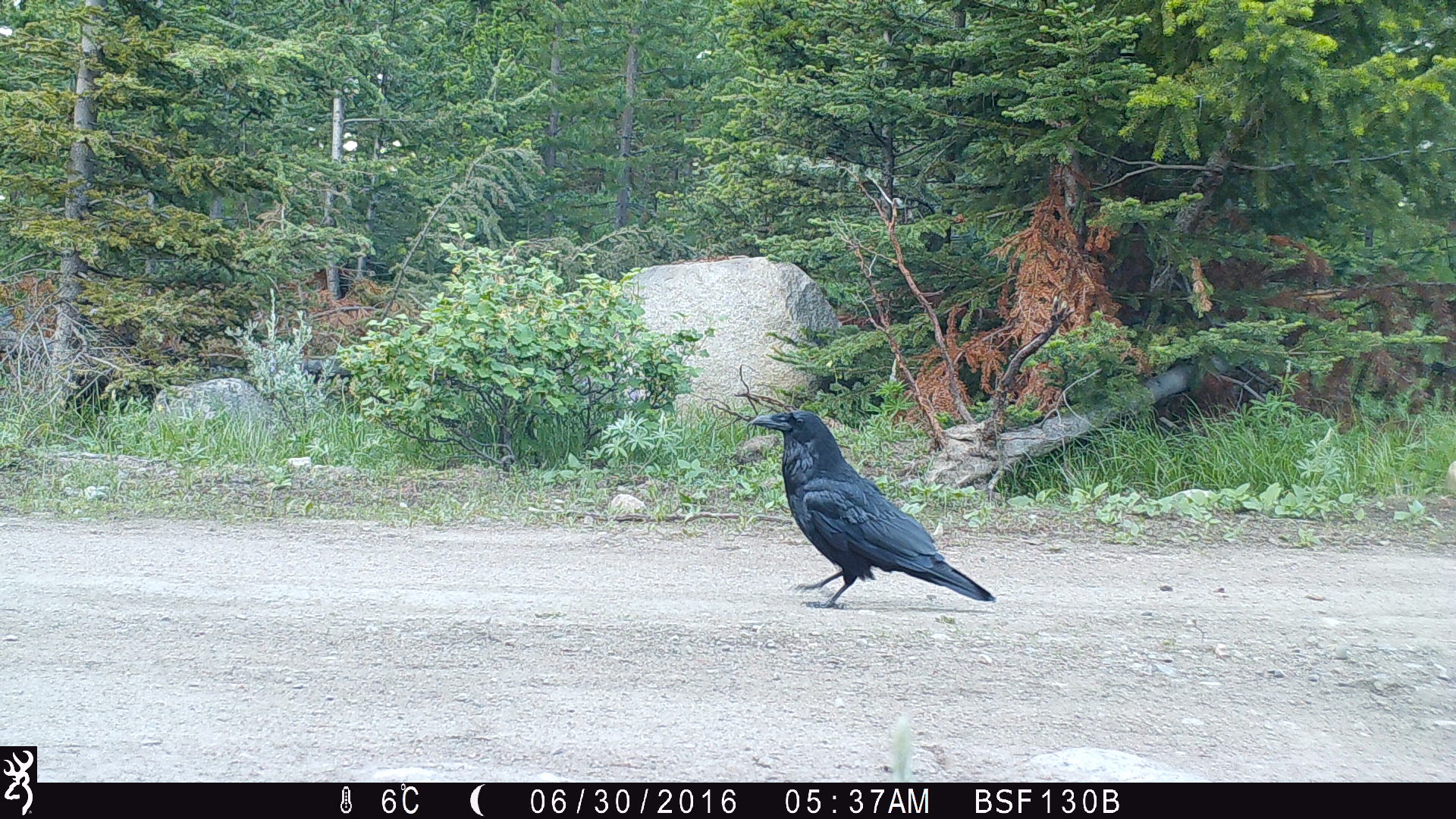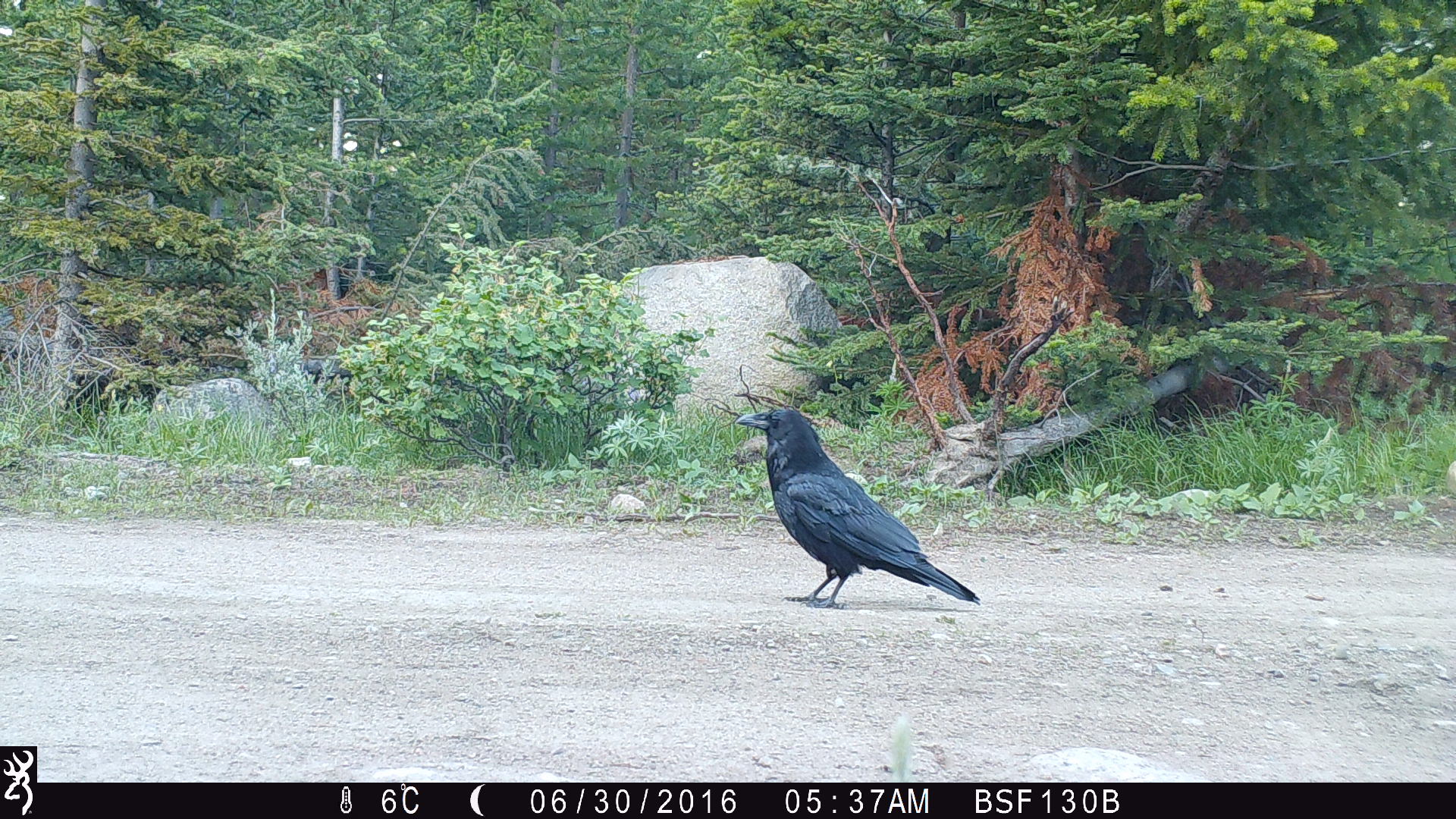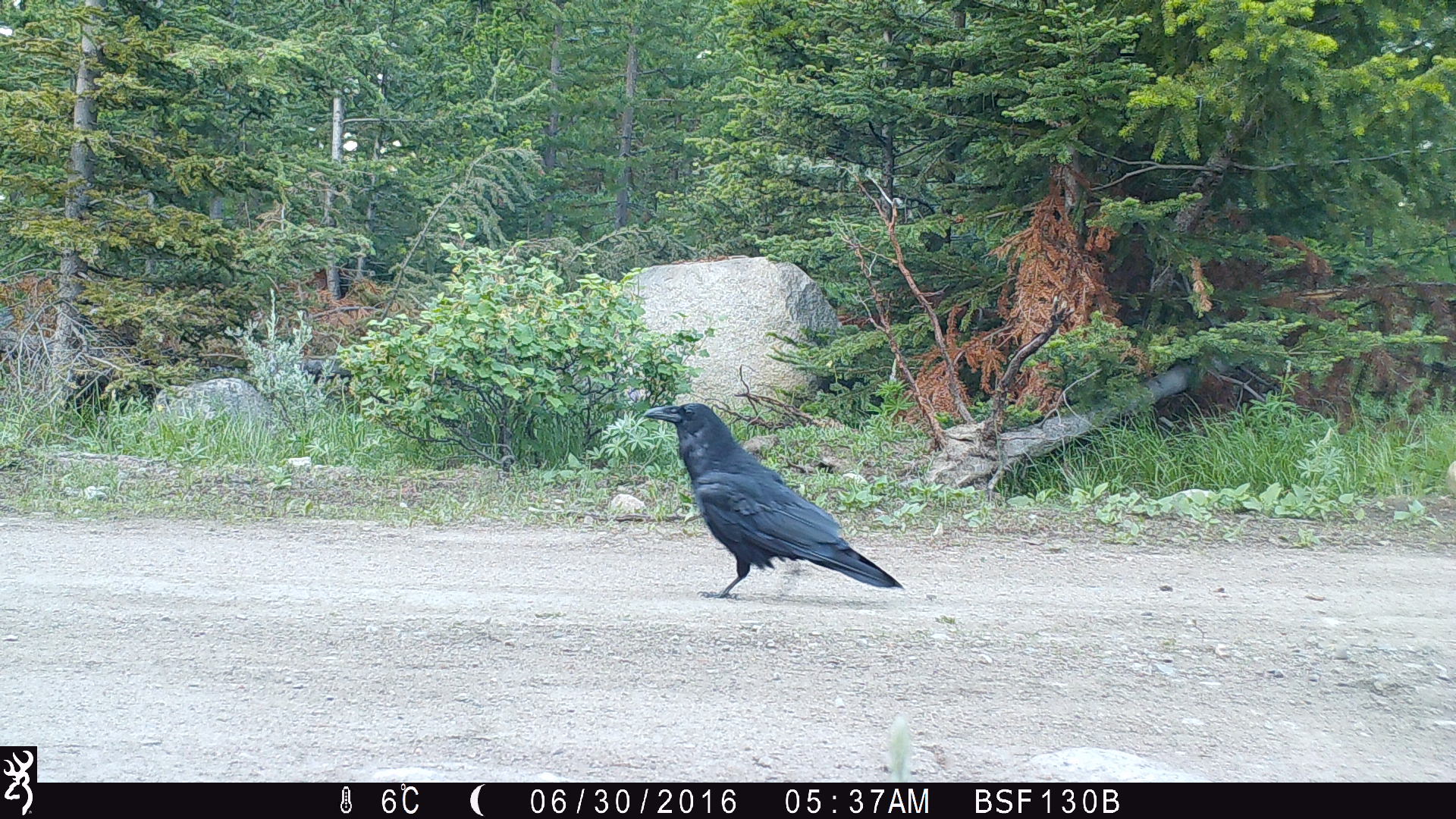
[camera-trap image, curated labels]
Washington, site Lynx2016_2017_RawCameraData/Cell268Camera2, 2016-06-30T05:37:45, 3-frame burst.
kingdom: Animalia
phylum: Chordata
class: Aves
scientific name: Aves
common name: birds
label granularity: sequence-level